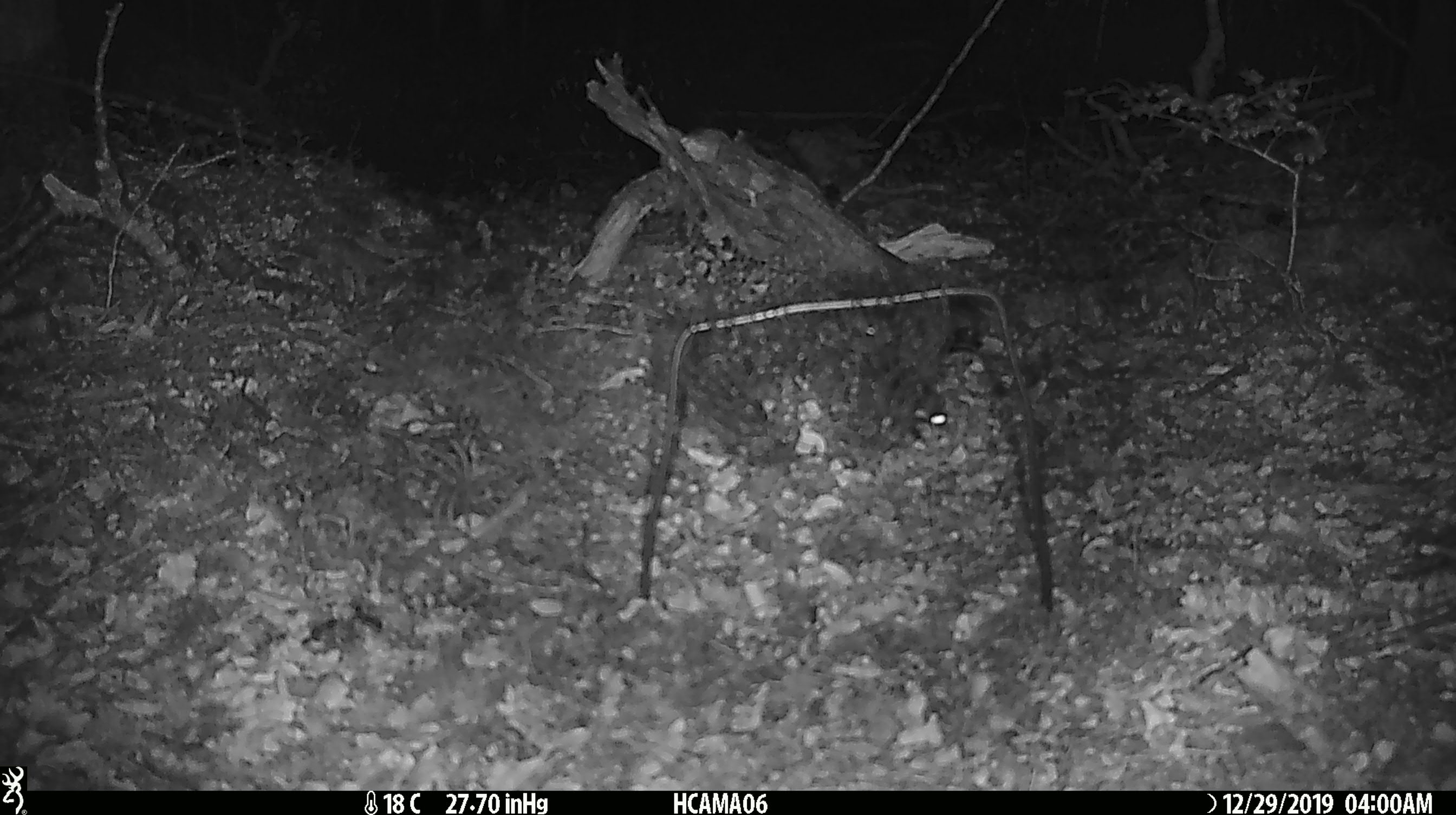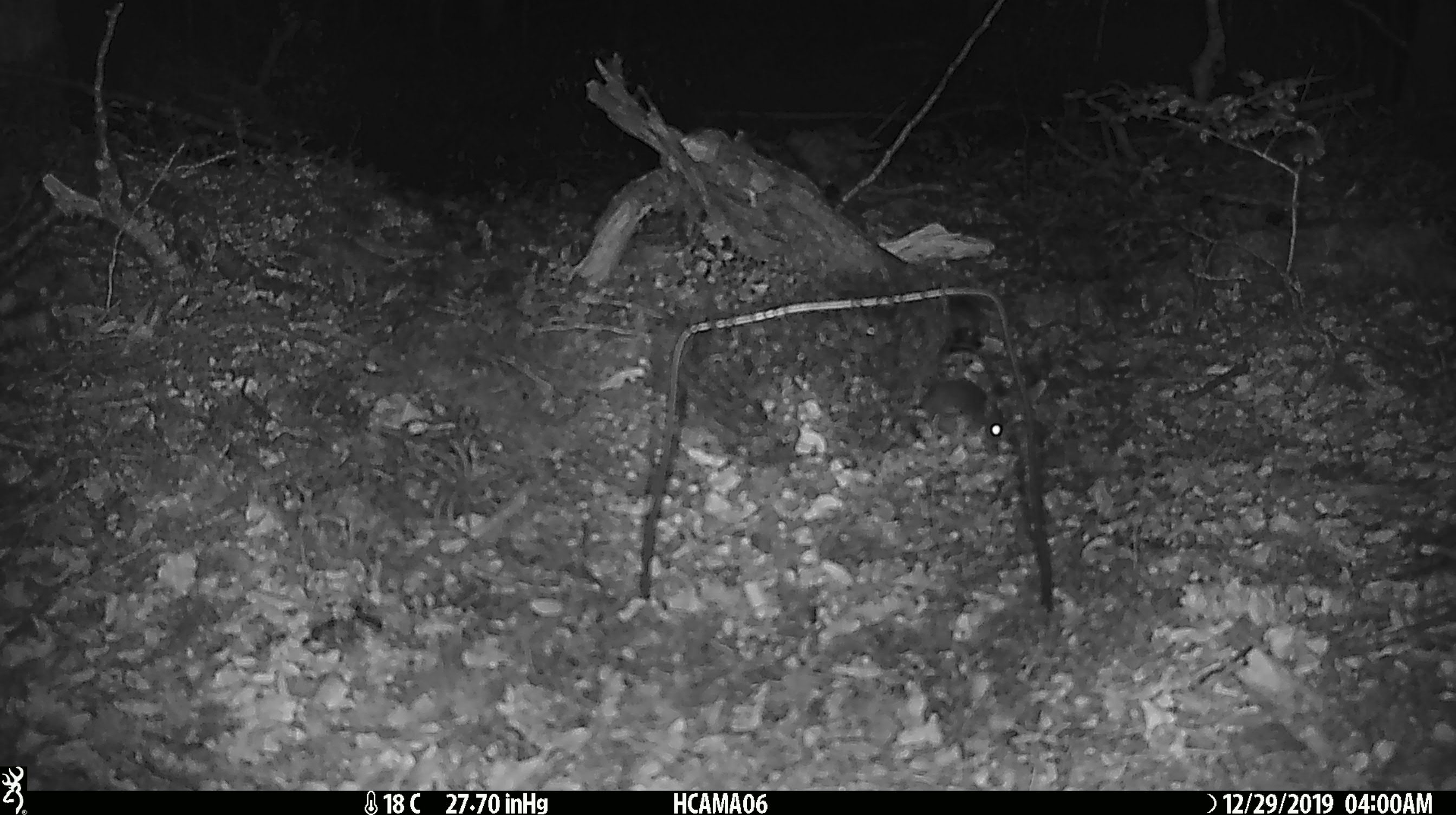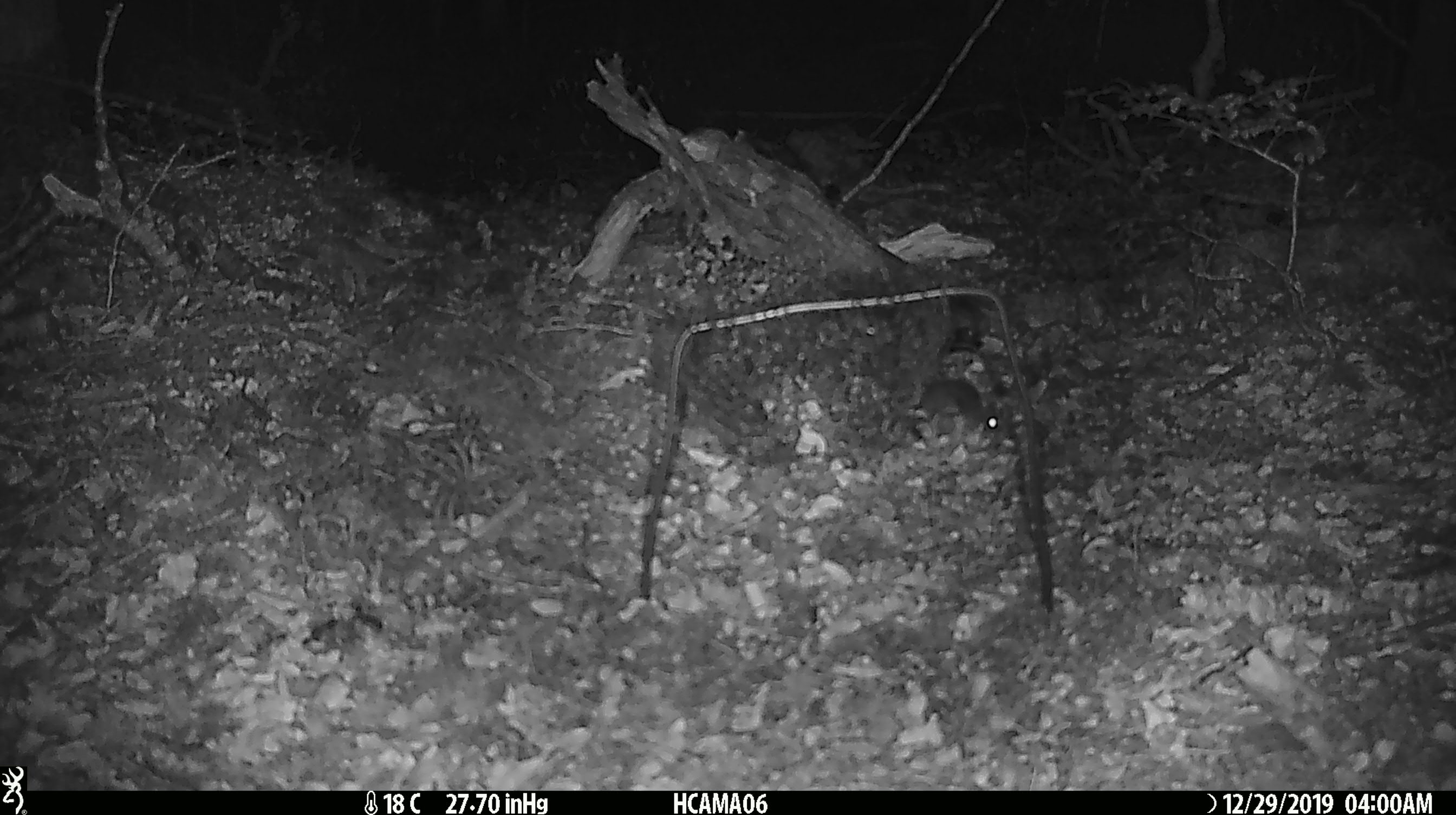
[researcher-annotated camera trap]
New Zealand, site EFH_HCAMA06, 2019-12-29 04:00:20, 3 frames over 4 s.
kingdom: Animalia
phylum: Chordata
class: Mammalia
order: Rodentia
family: Muridae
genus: Mus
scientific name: Mus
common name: mouse